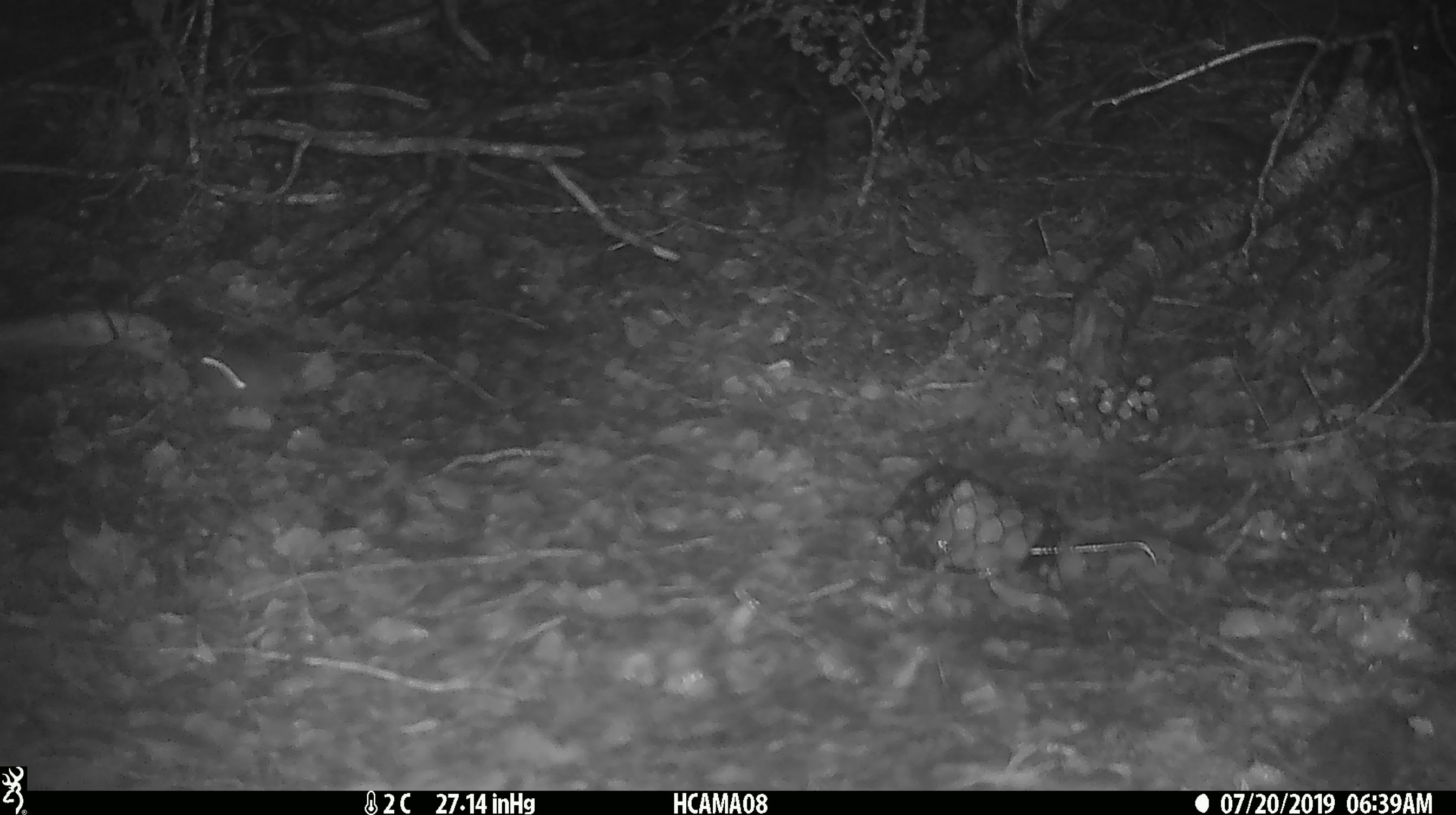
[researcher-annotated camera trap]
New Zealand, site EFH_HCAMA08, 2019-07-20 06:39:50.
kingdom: Animalia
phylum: Chordata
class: Mammalia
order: Rodentia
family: Muridae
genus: Mus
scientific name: Mus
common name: mouse